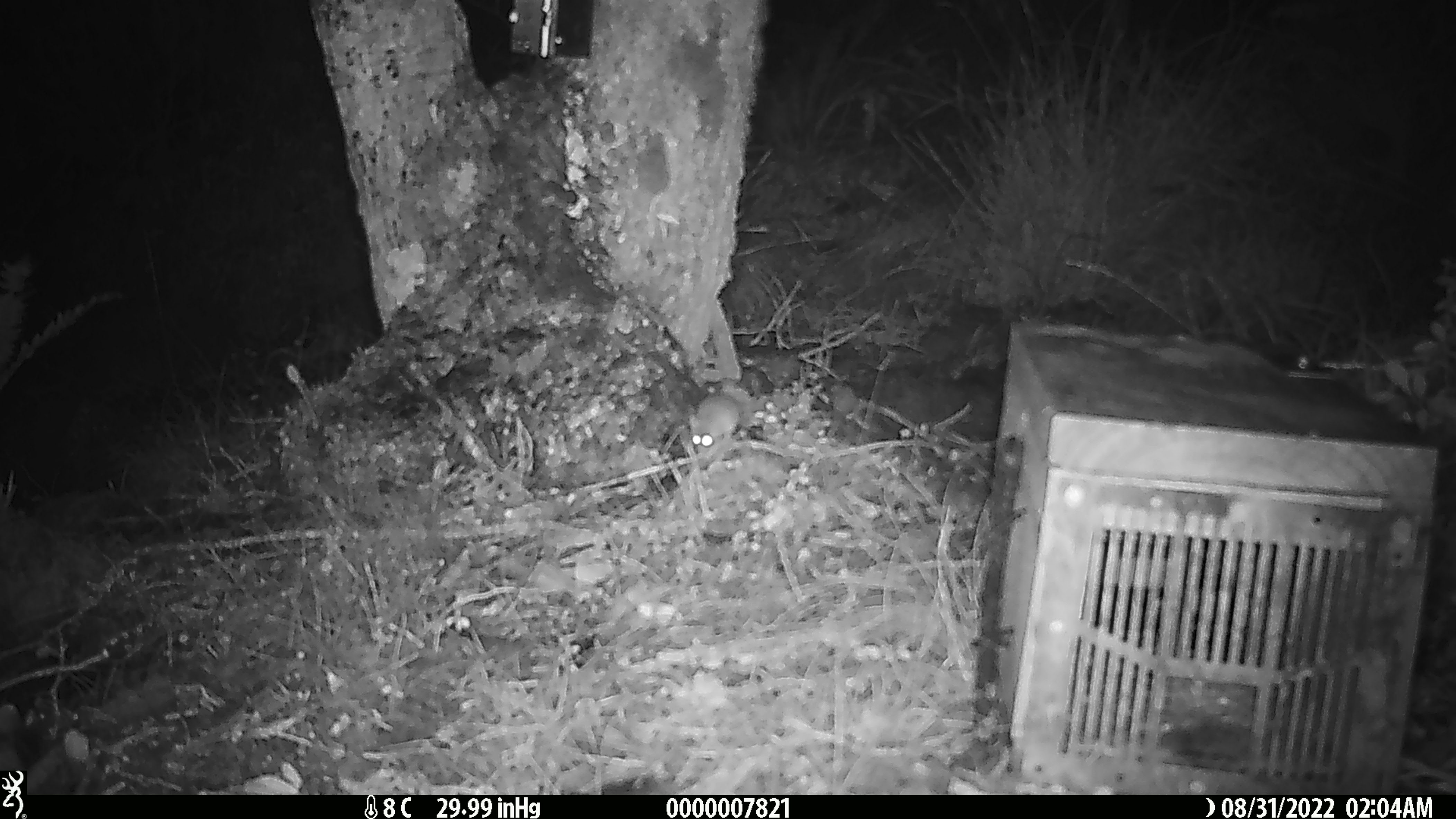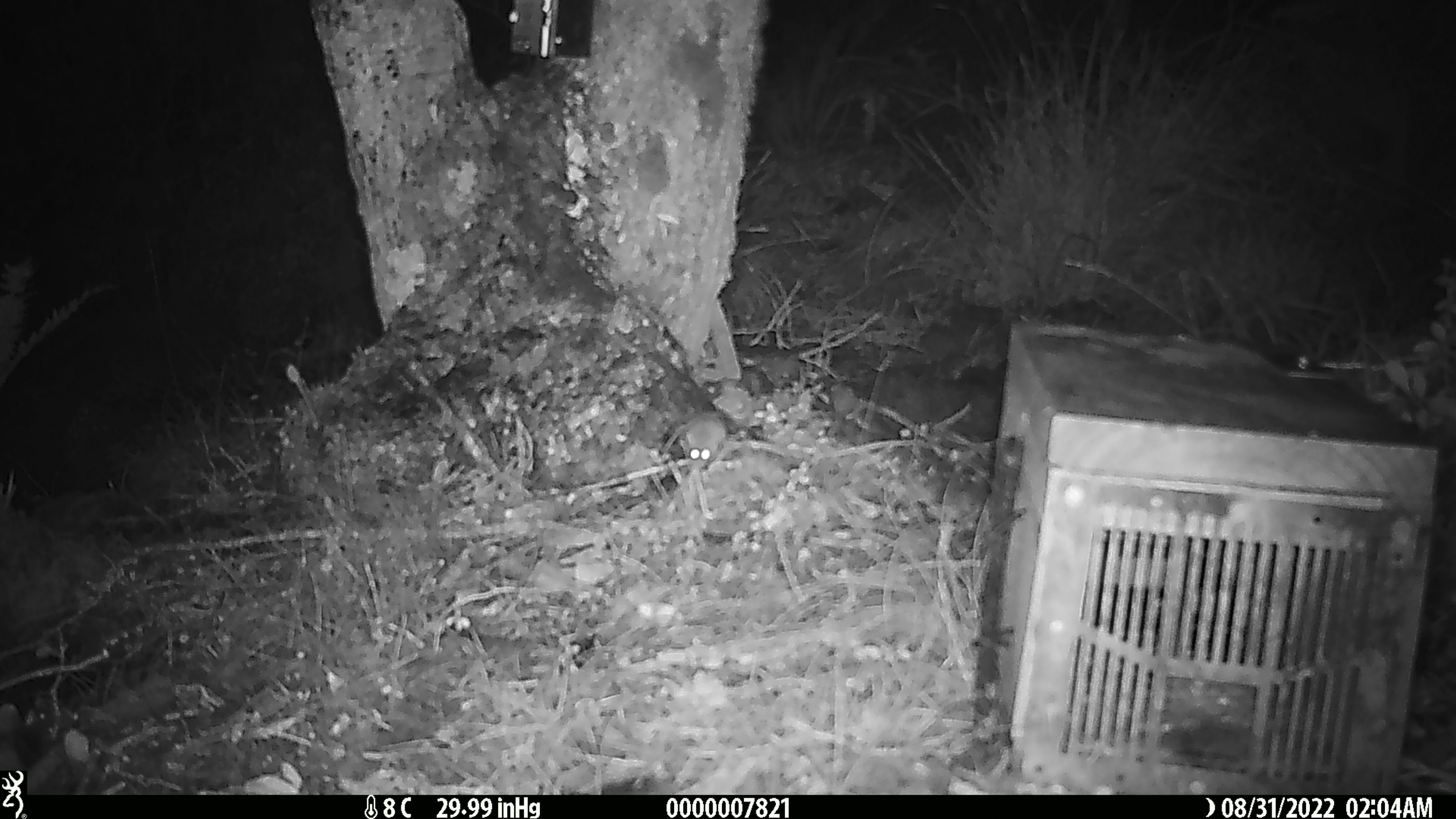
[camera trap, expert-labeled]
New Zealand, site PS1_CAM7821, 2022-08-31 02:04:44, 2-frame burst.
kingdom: Animalia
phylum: Chordata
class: Mammalia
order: Rodentia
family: Muridae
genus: Mus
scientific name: Mus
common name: mouse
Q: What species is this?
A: Mouse (Mus).